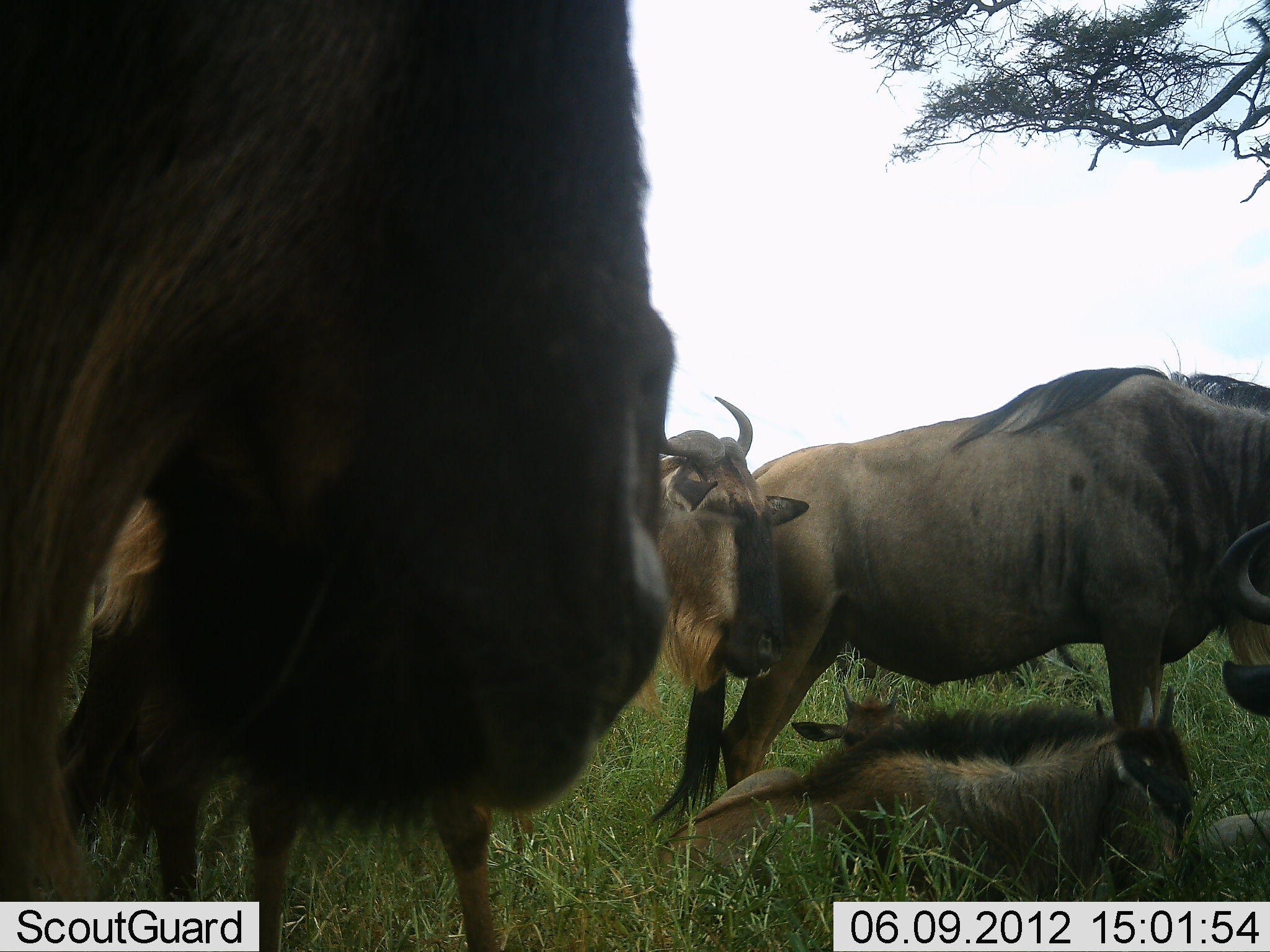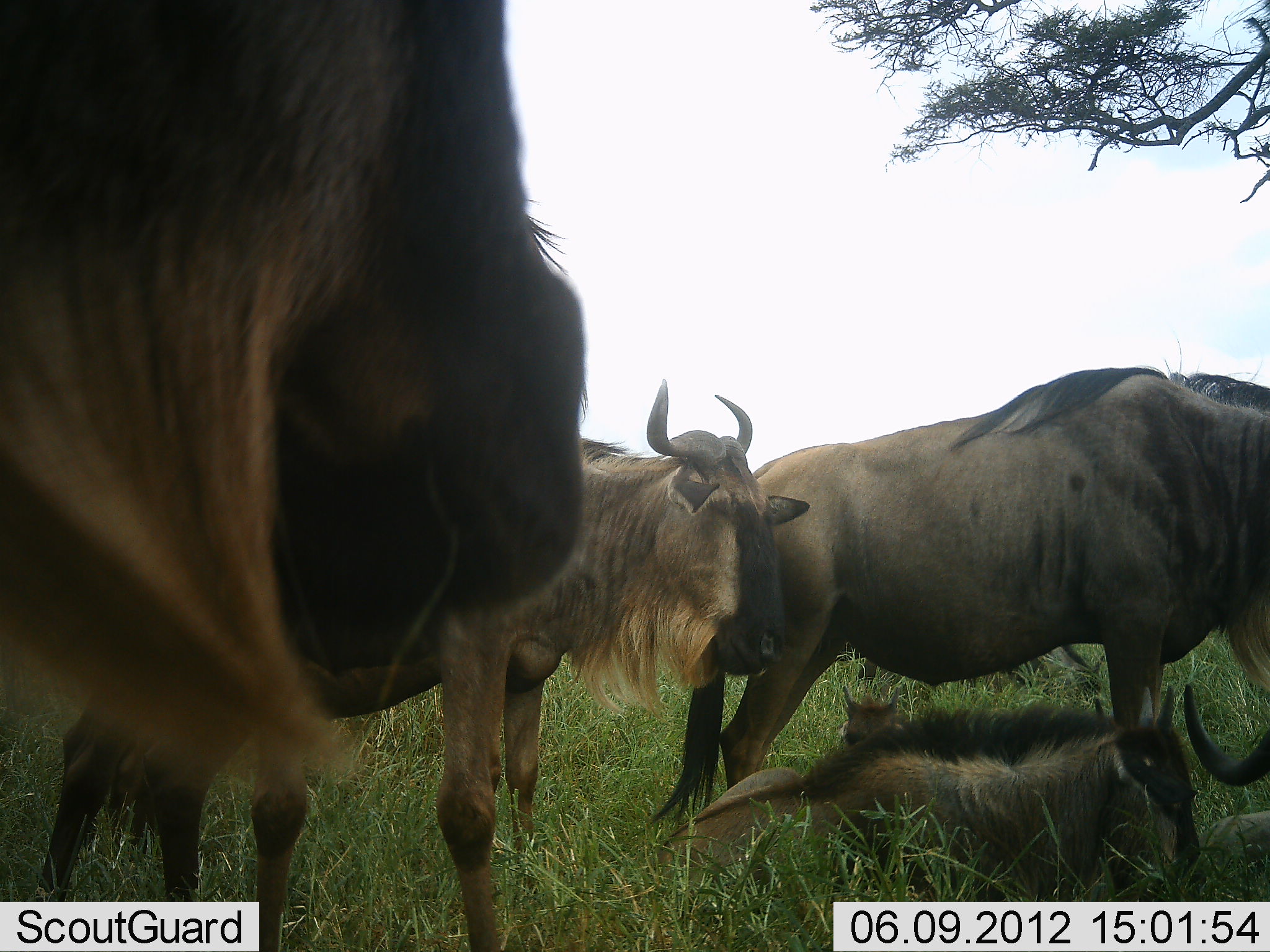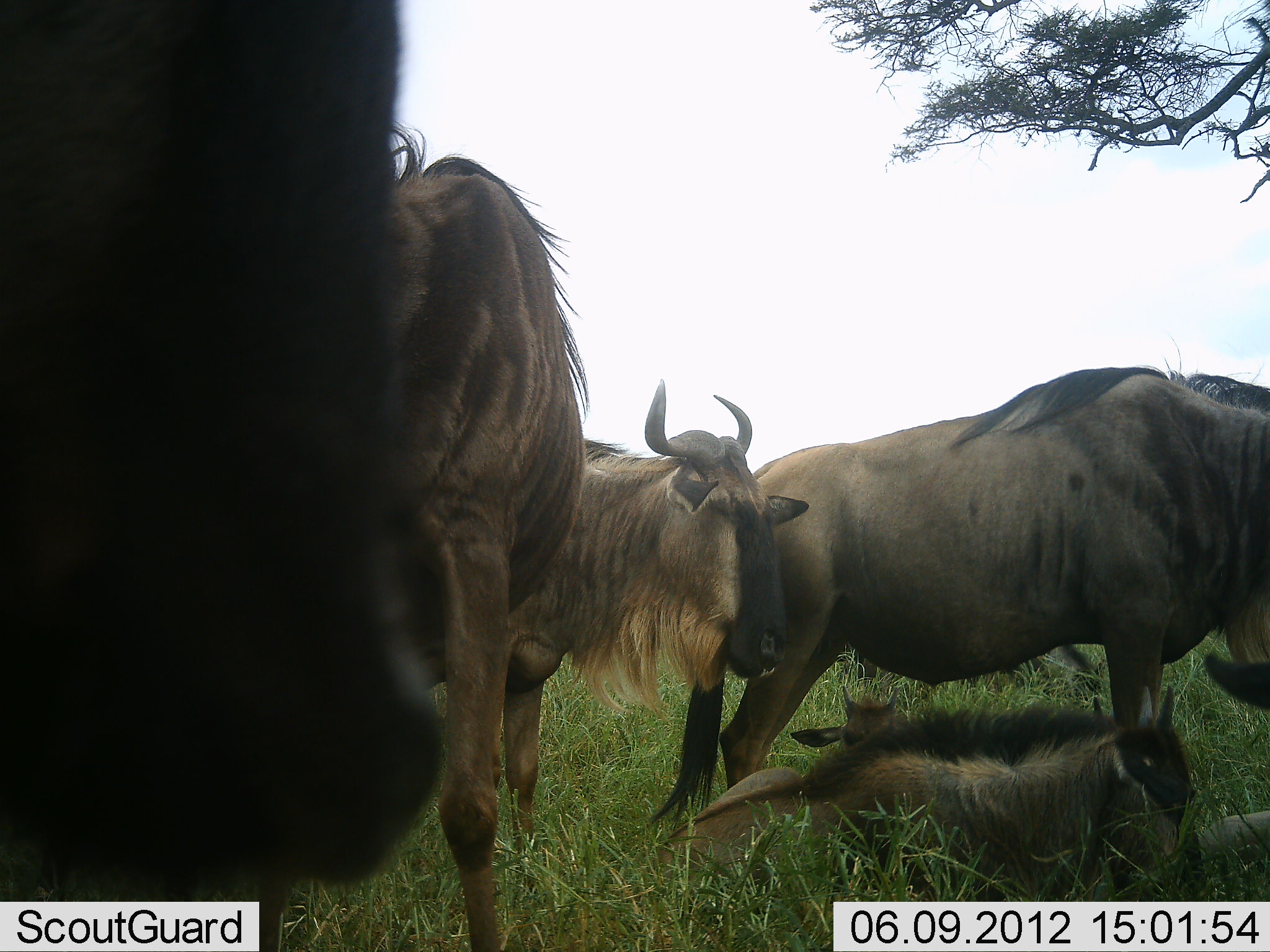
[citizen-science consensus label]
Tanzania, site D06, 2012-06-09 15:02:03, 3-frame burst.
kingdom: Animalia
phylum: Chordata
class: Mammalia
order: Artiodactyla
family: Bovidae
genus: Connochaetes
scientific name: Connochaetes taurinus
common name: blue wildebeest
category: wildebeest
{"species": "wildebeest (blue wildebeest) (Connochaetes taurinus)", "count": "6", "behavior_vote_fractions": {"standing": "50%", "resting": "100%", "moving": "0%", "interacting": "0%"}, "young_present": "70%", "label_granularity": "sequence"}